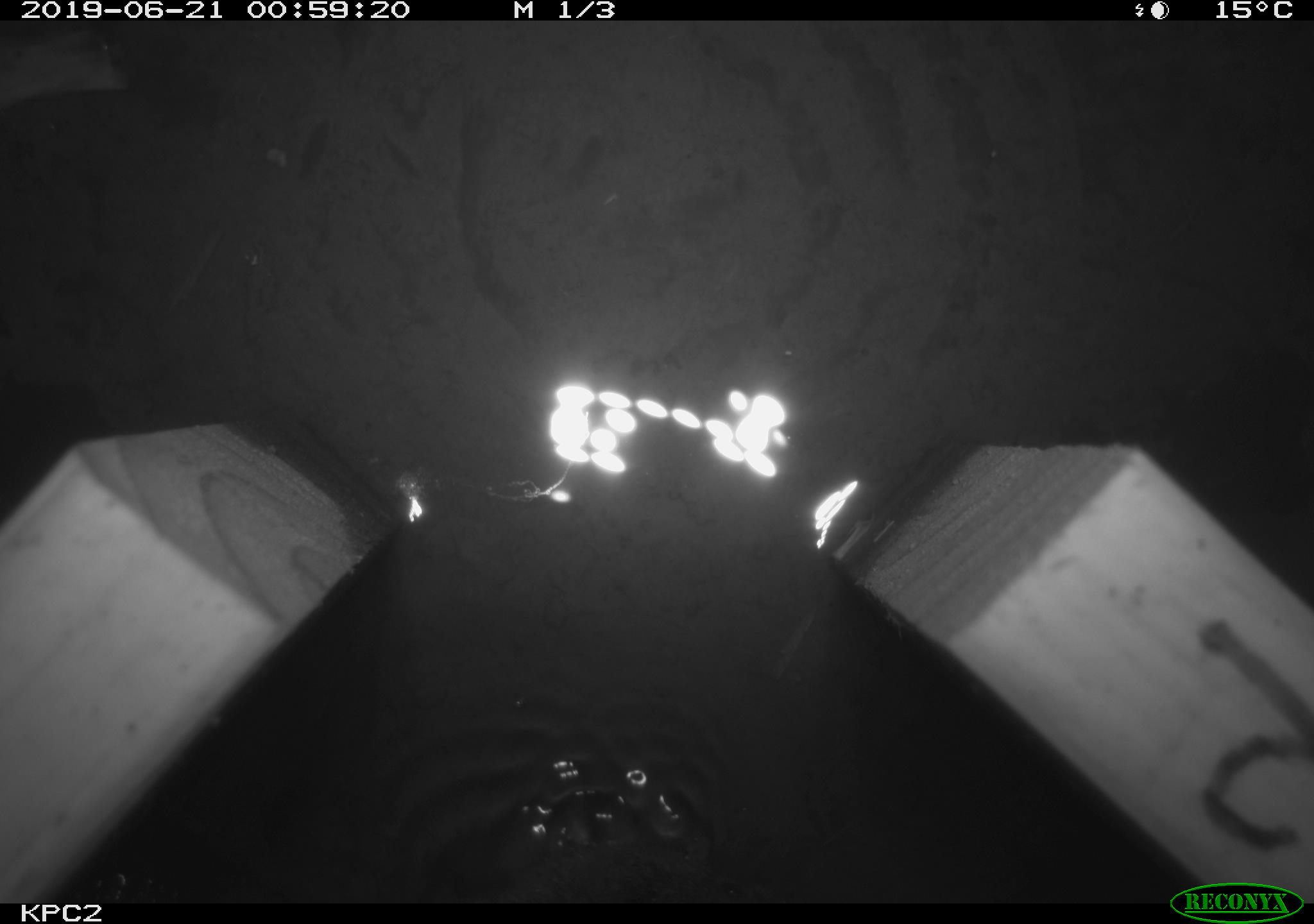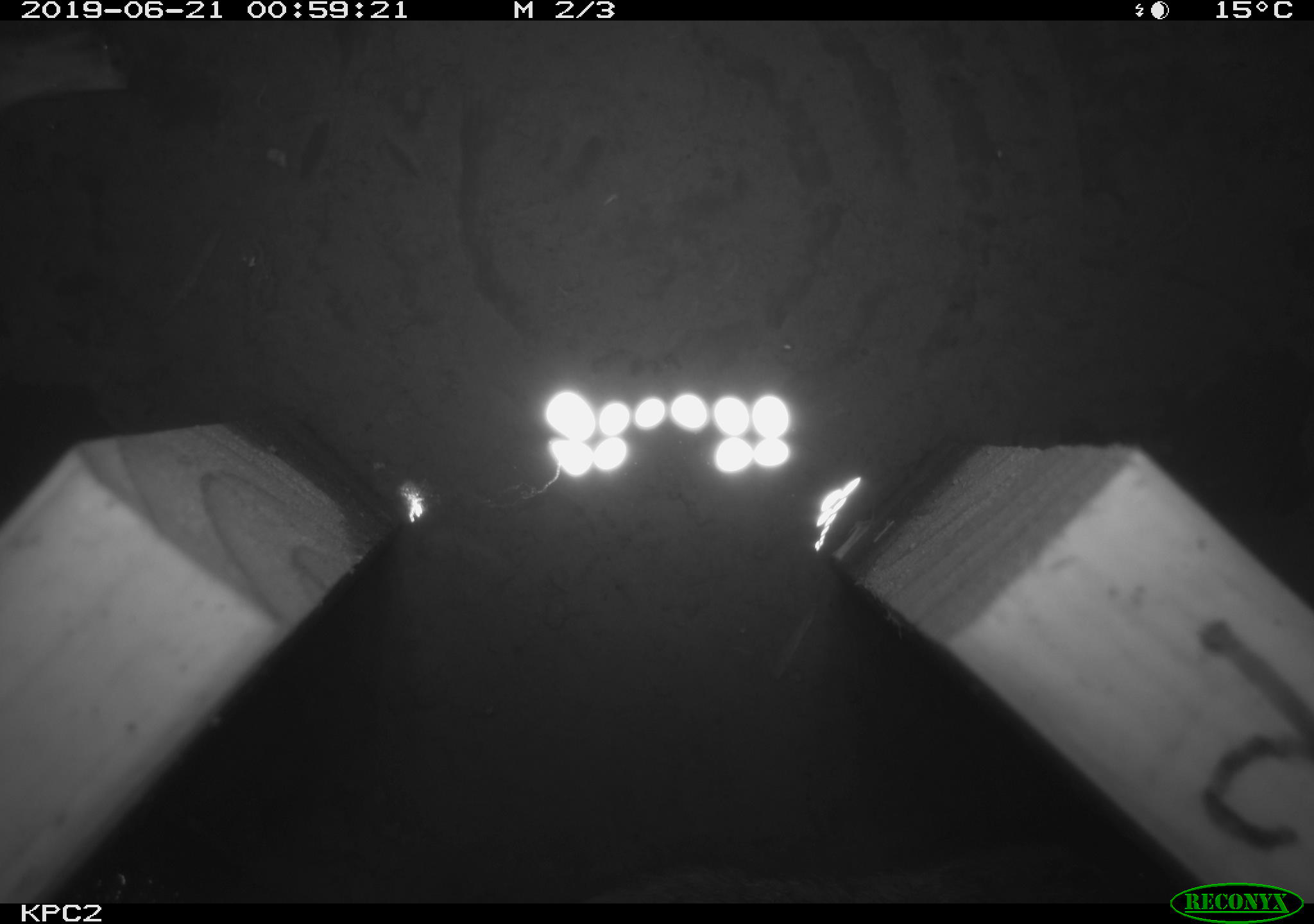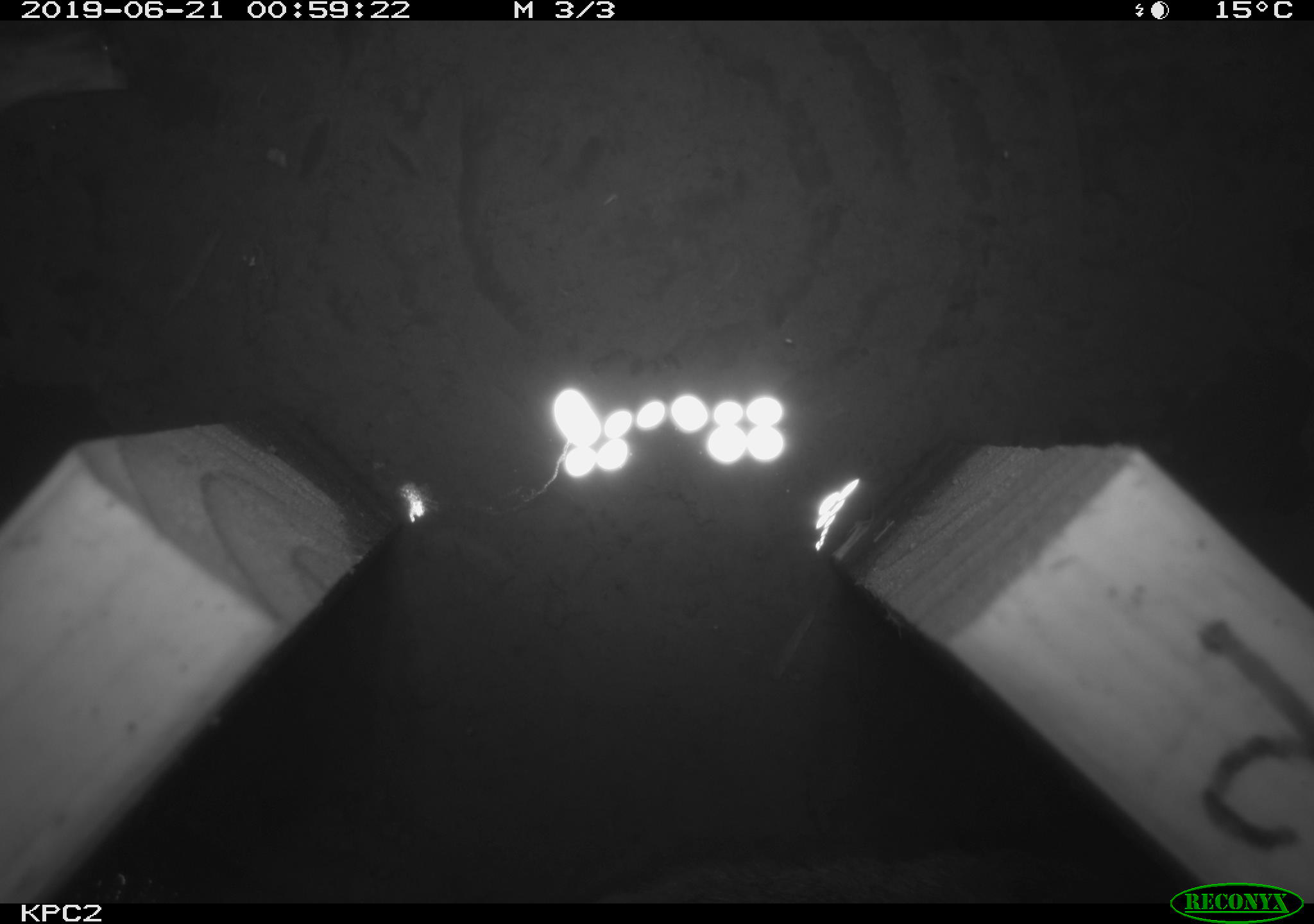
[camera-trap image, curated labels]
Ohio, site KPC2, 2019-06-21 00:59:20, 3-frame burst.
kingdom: Animalia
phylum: Chordata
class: Mammalia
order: Rodentia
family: Cricetidae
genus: Microtus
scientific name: Microtus pennsylvanicus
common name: meadow vole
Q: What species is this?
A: Meadow vole (Microtus pennsylvanicus).